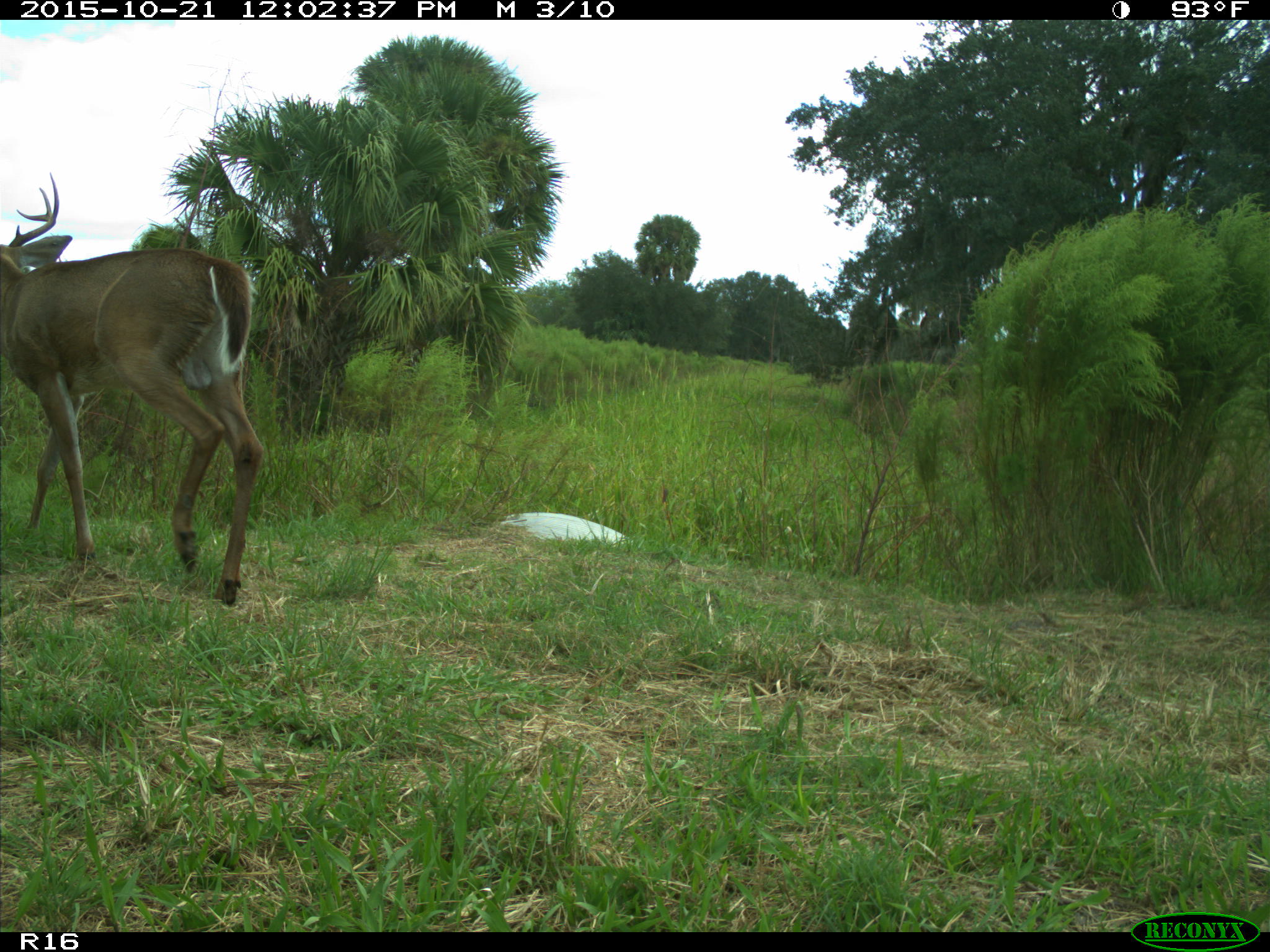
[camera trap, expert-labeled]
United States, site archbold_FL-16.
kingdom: Animalia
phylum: Chordata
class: Mammalia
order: Artiodactyla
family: Cervidae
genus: Odocoileus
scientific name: Odocoileus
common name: deer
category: unidentified deer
Unidentified deer (deer) (Odocoileus).